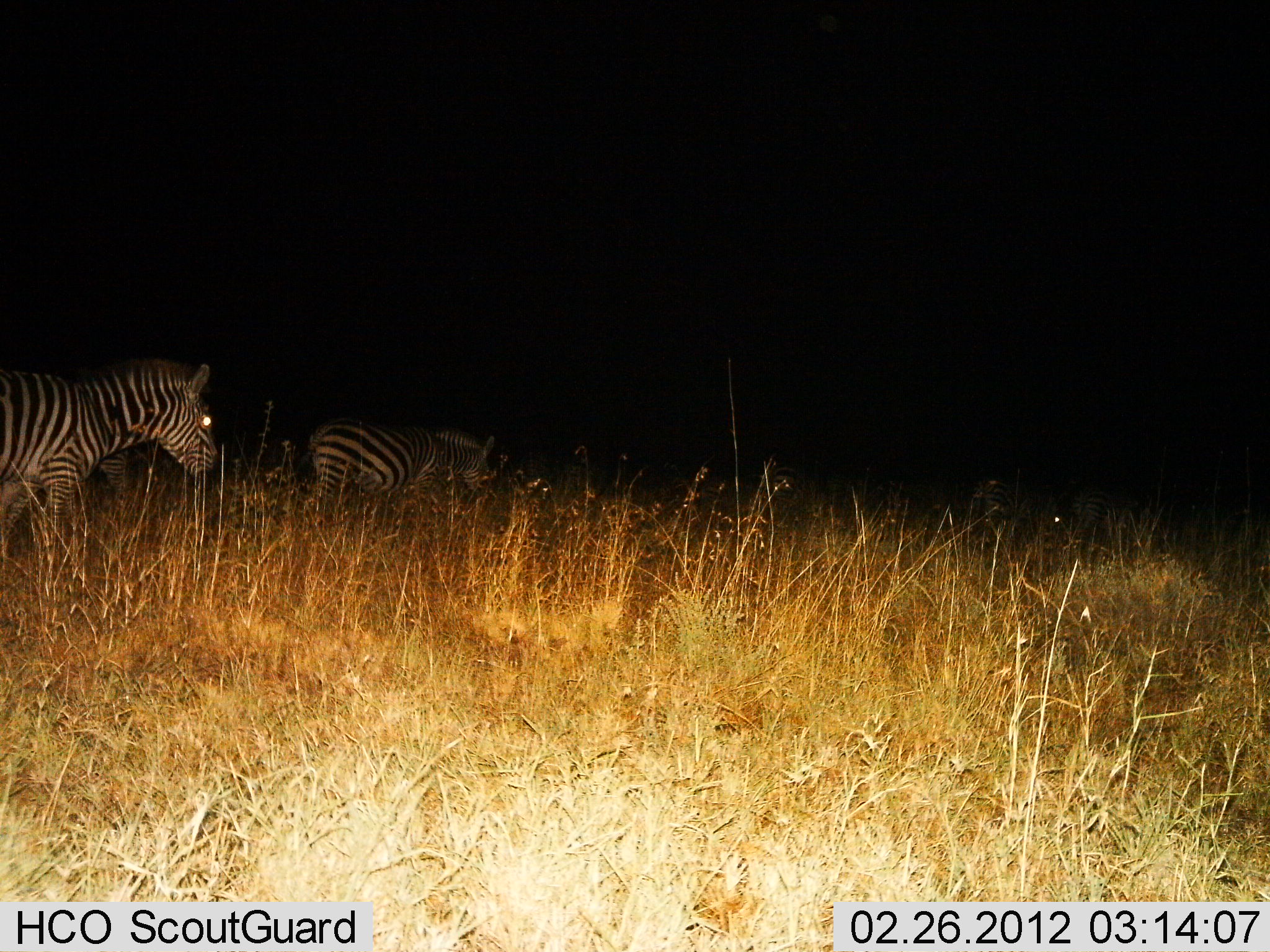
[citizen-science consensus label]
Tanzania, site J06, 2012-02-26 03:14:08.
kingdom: Animalia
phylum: Chordata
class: Mammalia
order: Perissodactyla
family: Equidae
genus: Equus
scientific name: Equus quagga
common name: plains zebra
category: zebra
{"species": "zebra (plains zebra) (Equus quagga)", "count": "2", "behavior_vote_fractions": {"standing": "48%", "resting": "0%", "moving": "56%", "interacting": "0%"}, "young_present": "0%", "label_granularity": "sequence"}